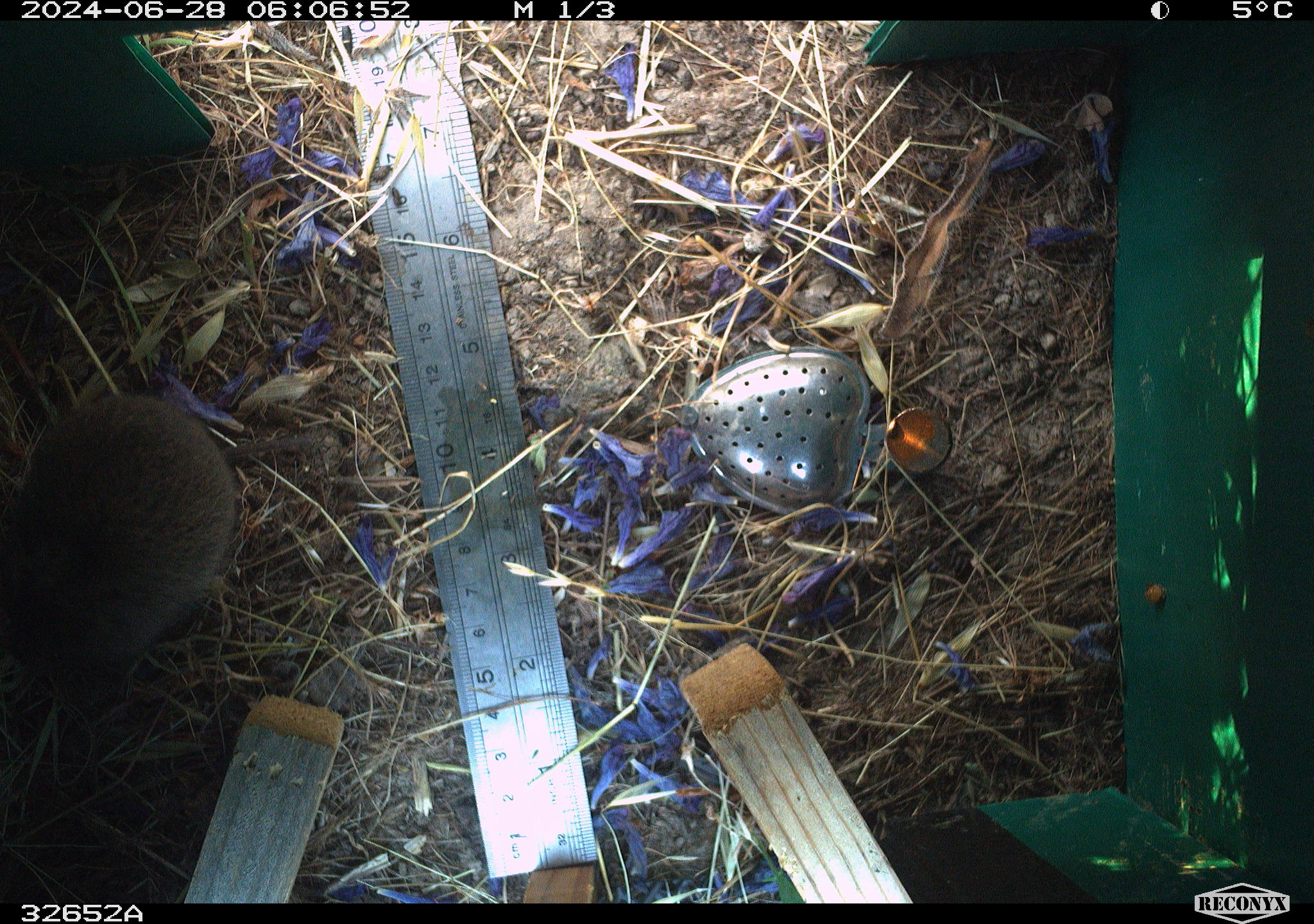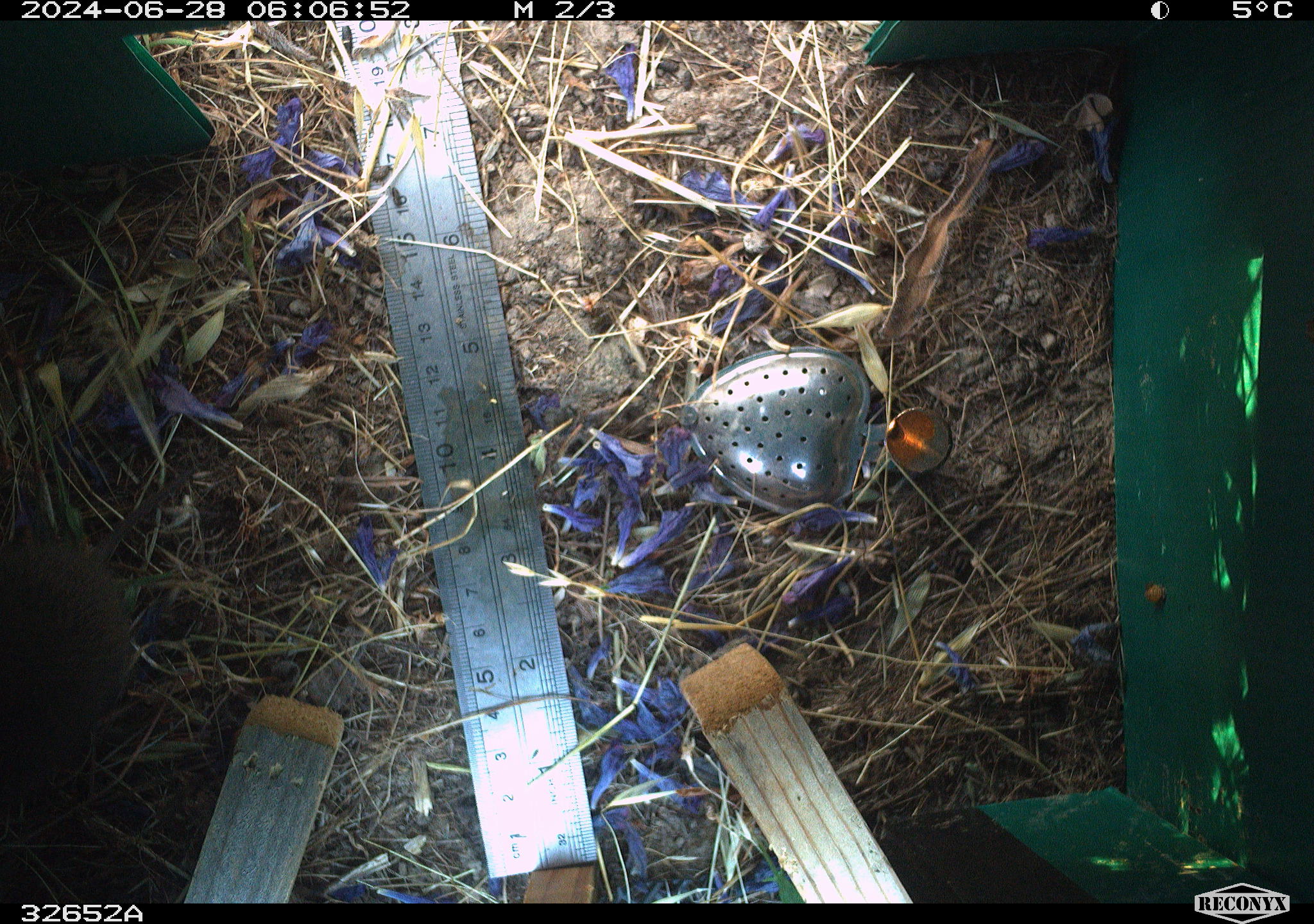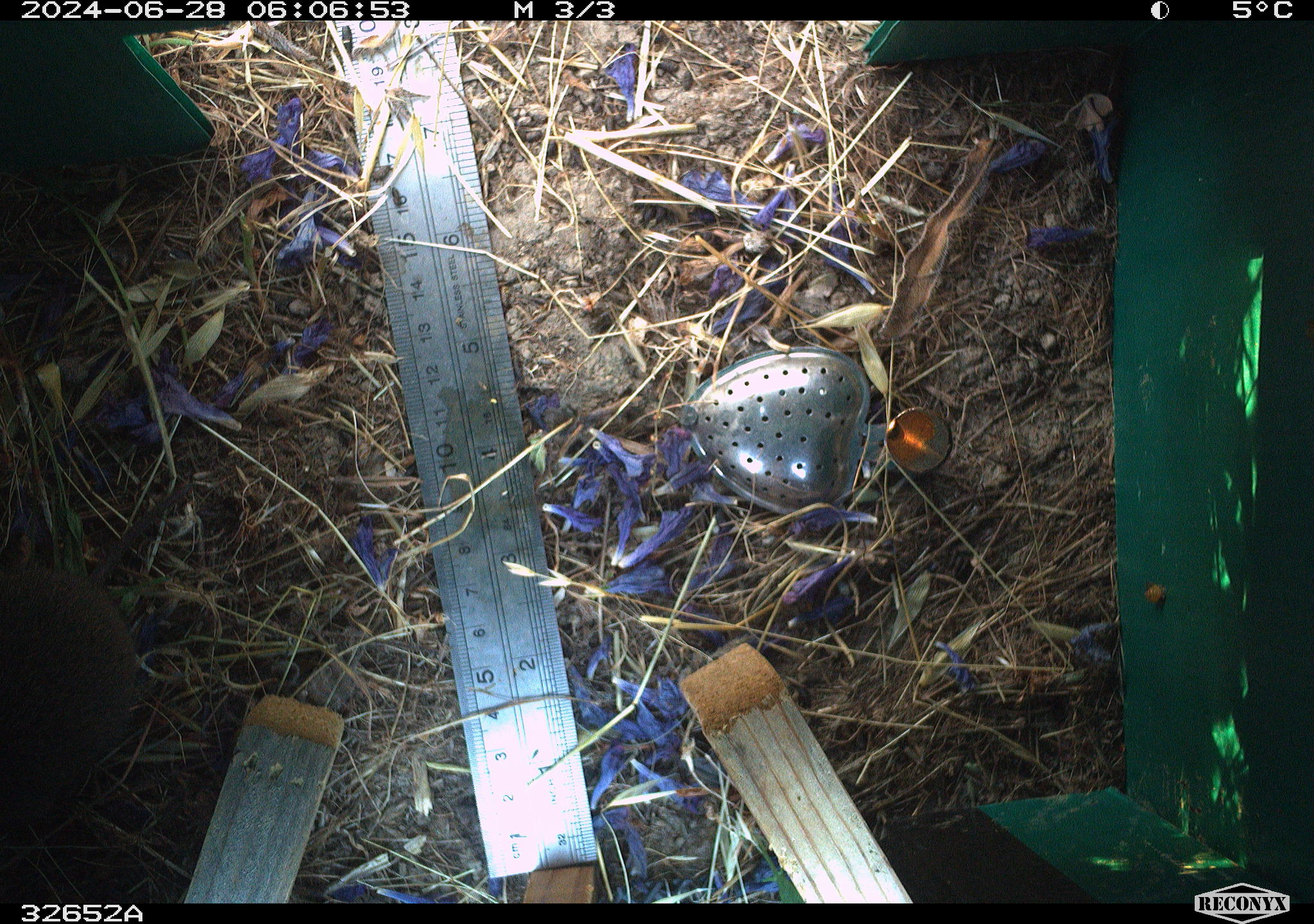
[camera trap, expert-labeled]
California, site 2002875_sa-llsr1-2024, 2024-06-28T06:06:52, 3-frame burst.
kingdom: Animalia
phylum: Chordata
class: Mammalia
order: Rodentia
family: Cricetidae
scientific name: Arvicolinae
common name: voles, lemmings, and muskrats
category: arvicolinae subfamily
Arvicolinae subfamily (voles, lemmings, and muskrats) (Arvicolinae).